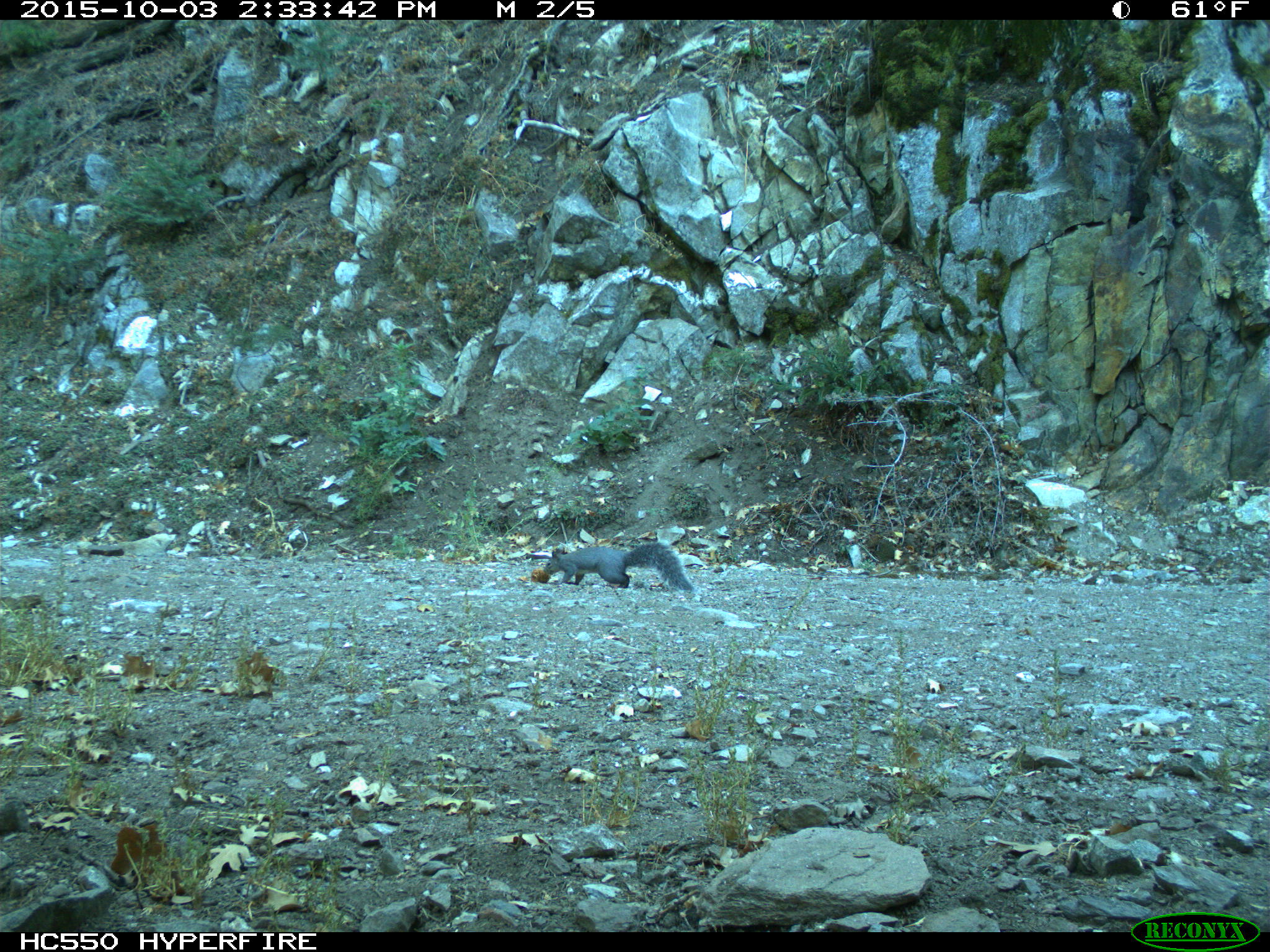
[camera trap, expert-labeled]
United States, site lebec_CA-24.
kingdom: Animalia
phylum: Chordata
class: Mammalia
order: Rodentia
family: Sciuridae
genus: Sciurus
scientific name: Sciurus carolinensis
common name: eastern gray squirrel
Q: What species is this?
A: Sciurus carolinensis (eastern gray squirrel).